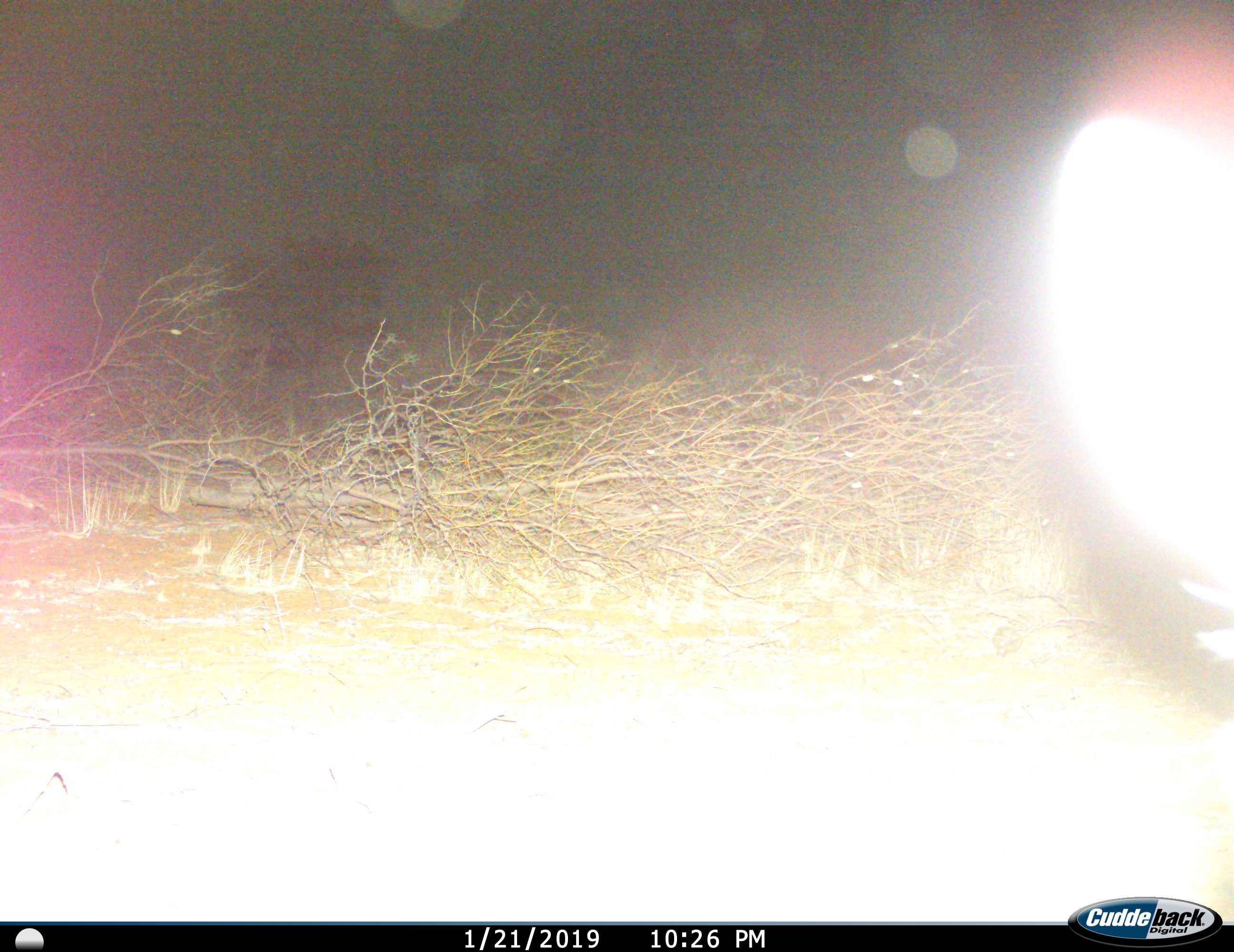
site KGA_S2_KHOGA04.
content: unidentified animal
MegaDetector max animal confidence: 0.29